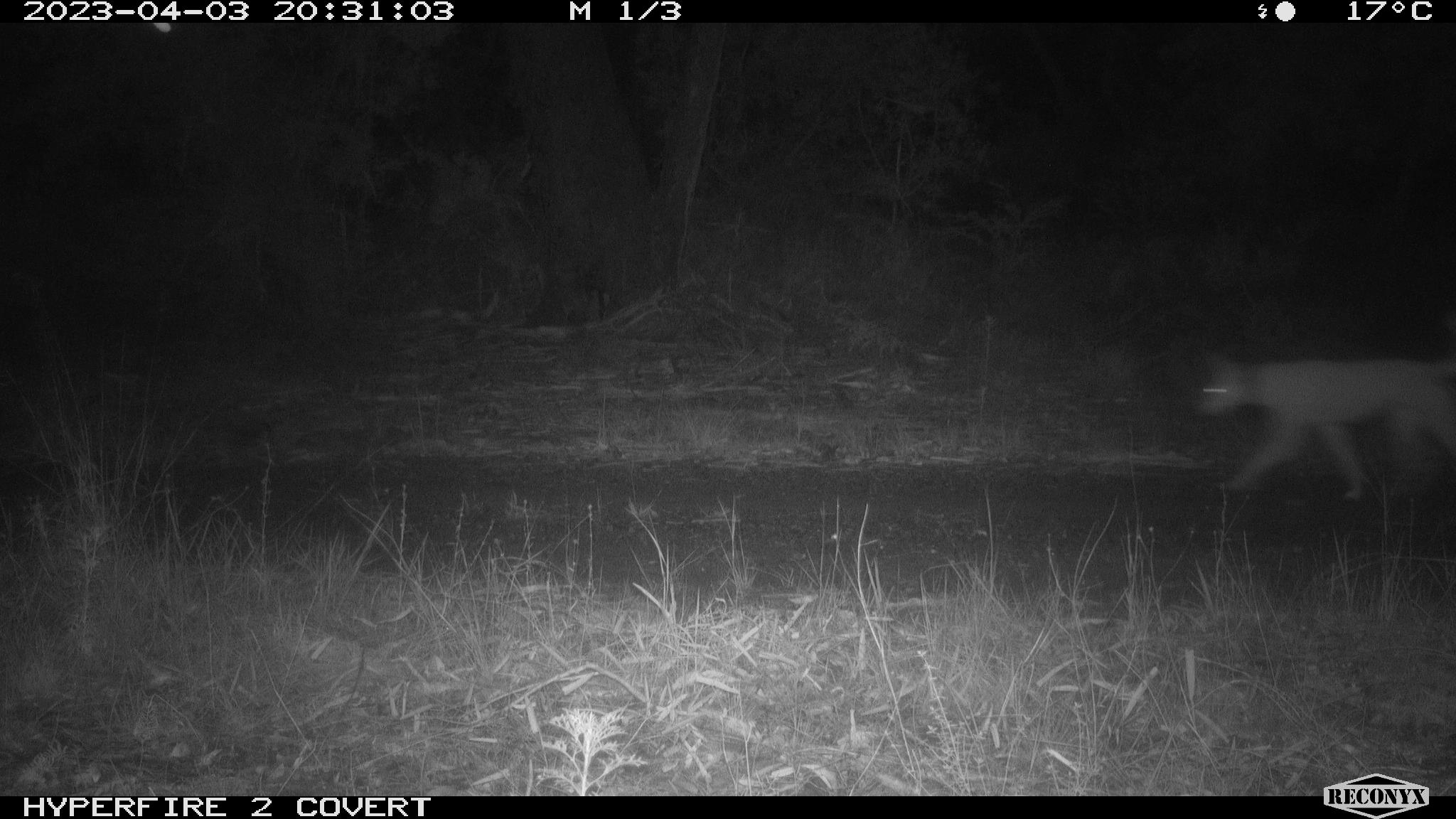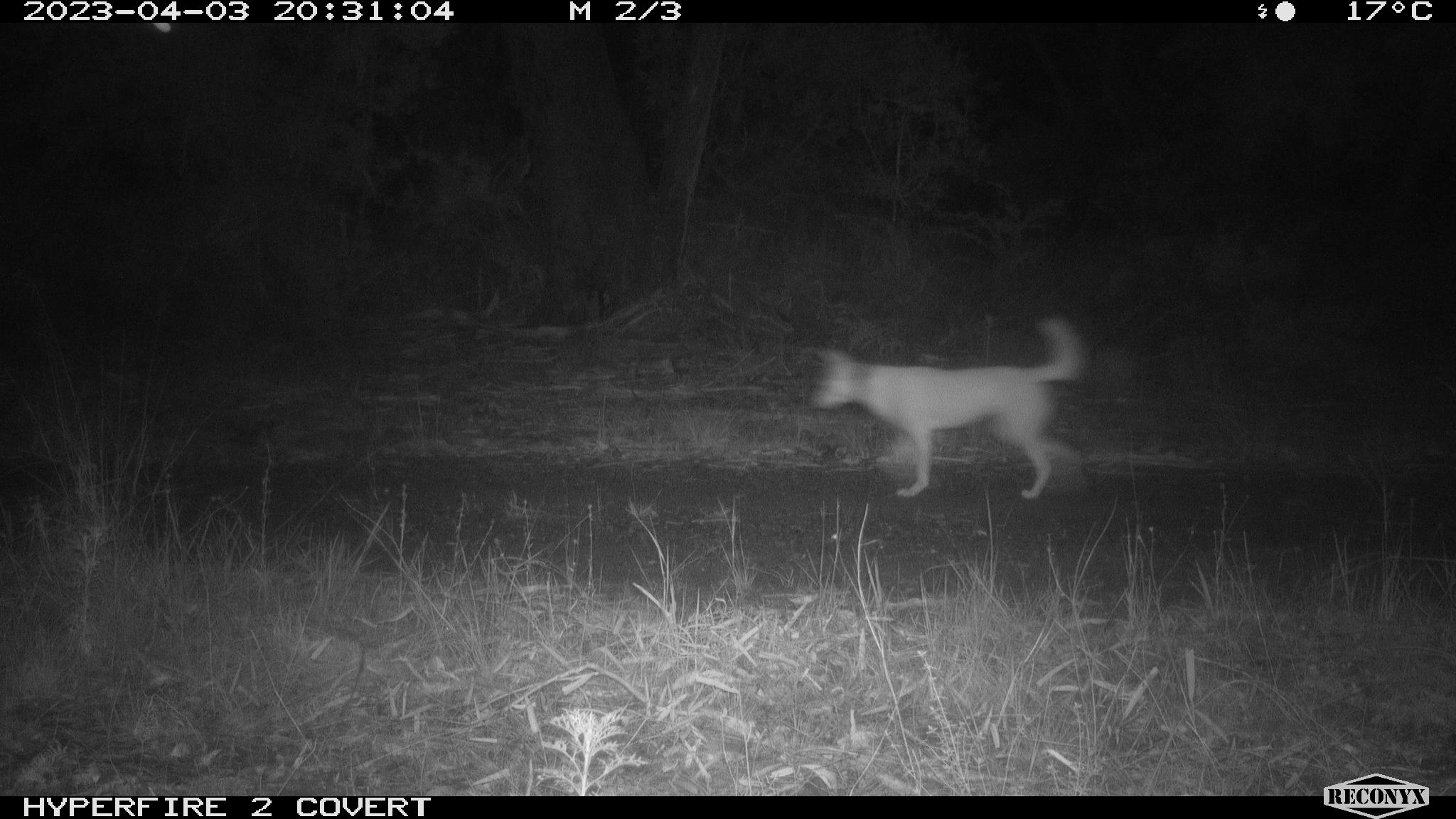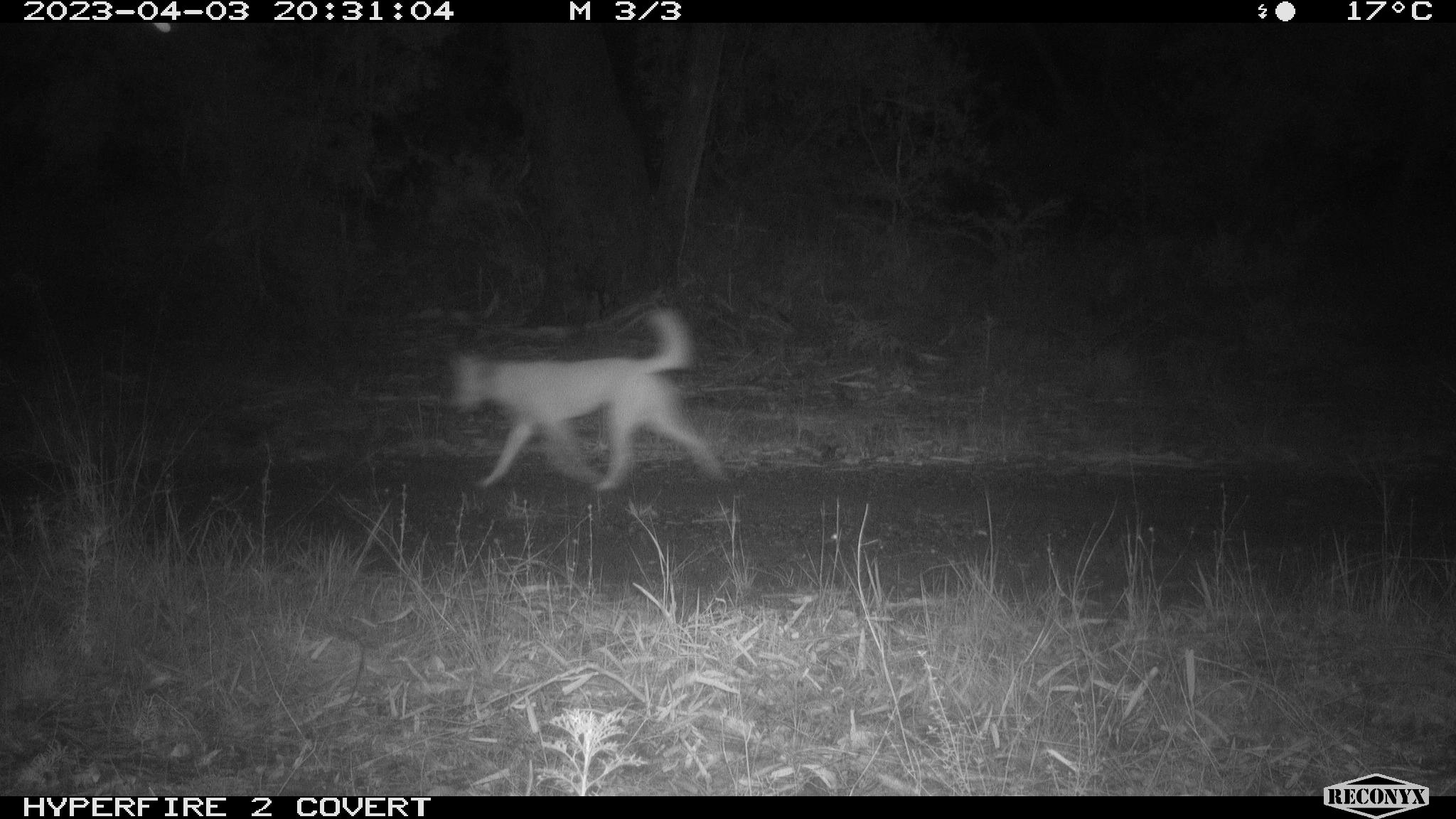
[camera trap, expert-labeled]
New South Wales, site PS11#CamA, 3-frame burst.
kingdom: Animalia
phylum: Chordata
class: Mammalia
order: Carnivora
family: Canidae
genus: Canis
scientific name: Canis familiaris dingo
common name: dingo